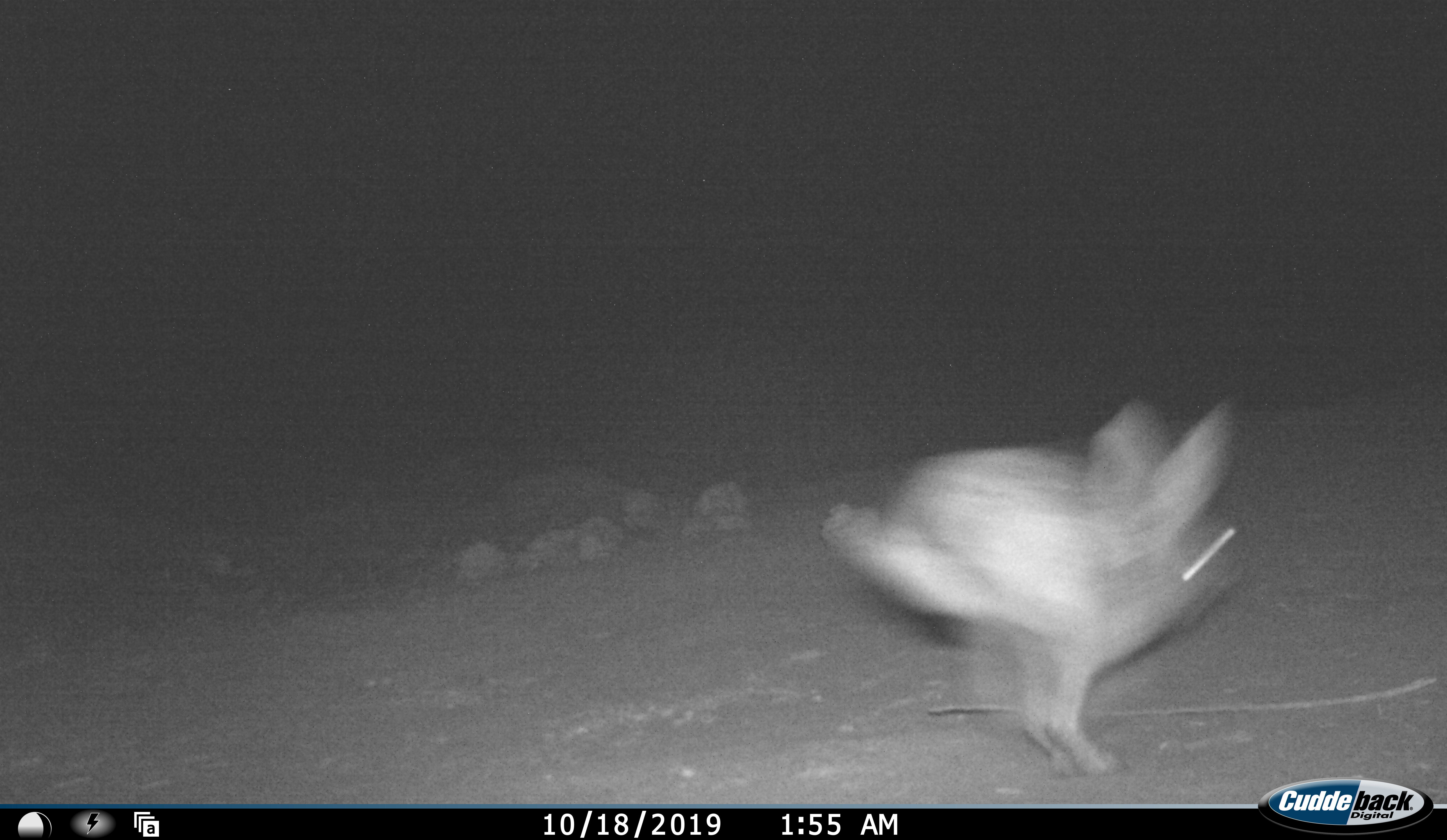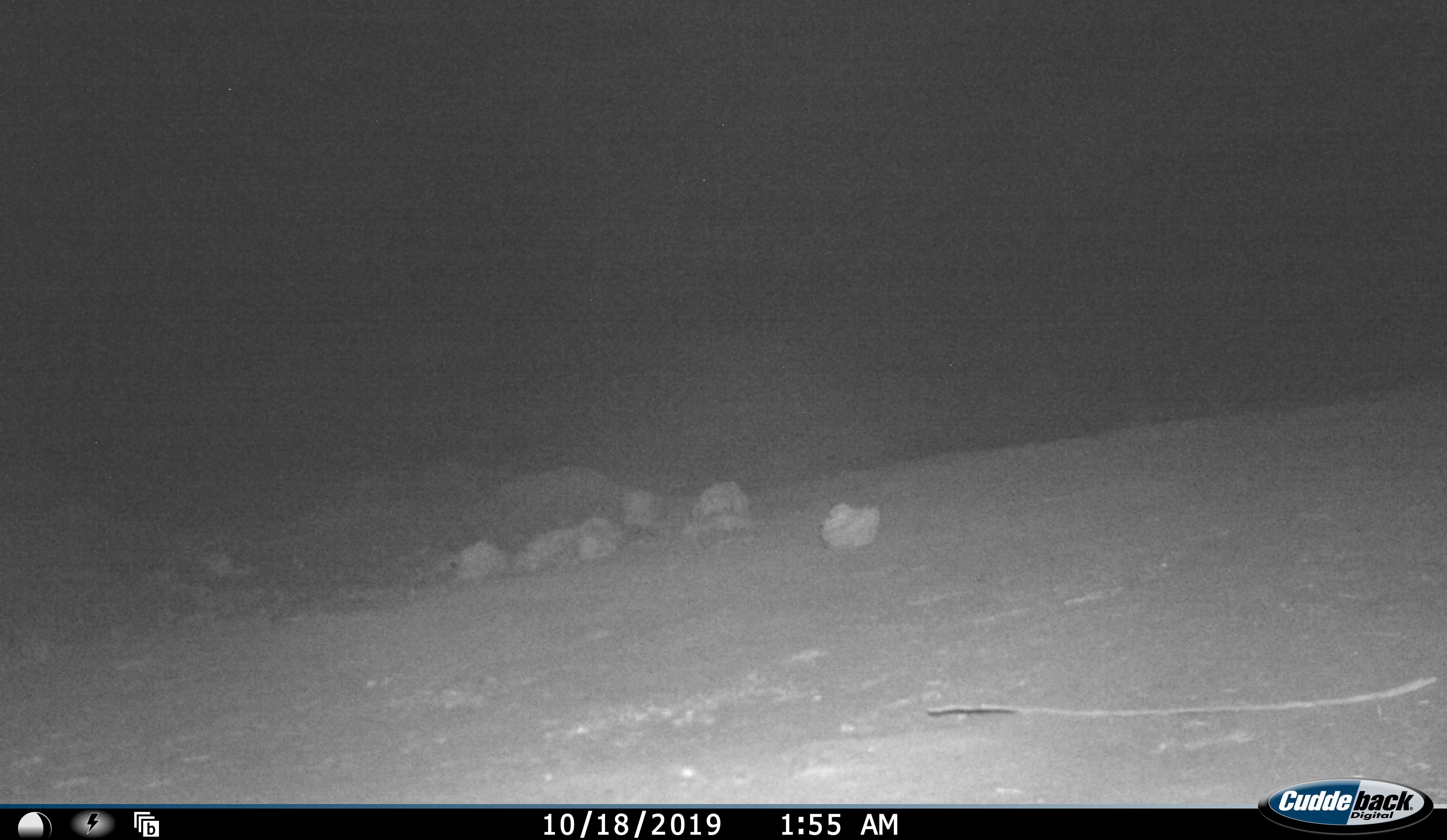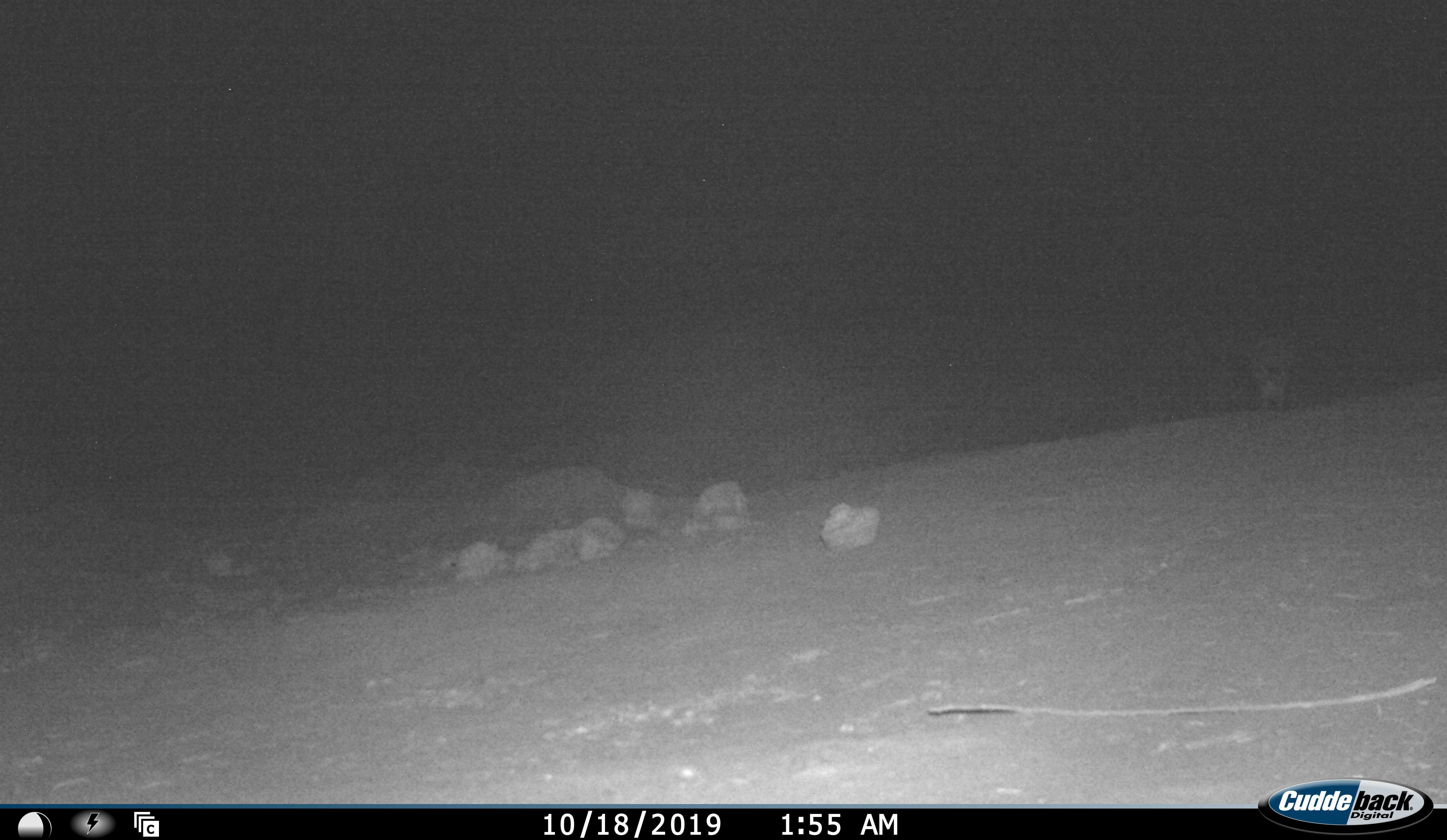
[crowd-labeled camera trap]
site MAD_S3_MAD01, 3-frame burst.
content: unidentified animal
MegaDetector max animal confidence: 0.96